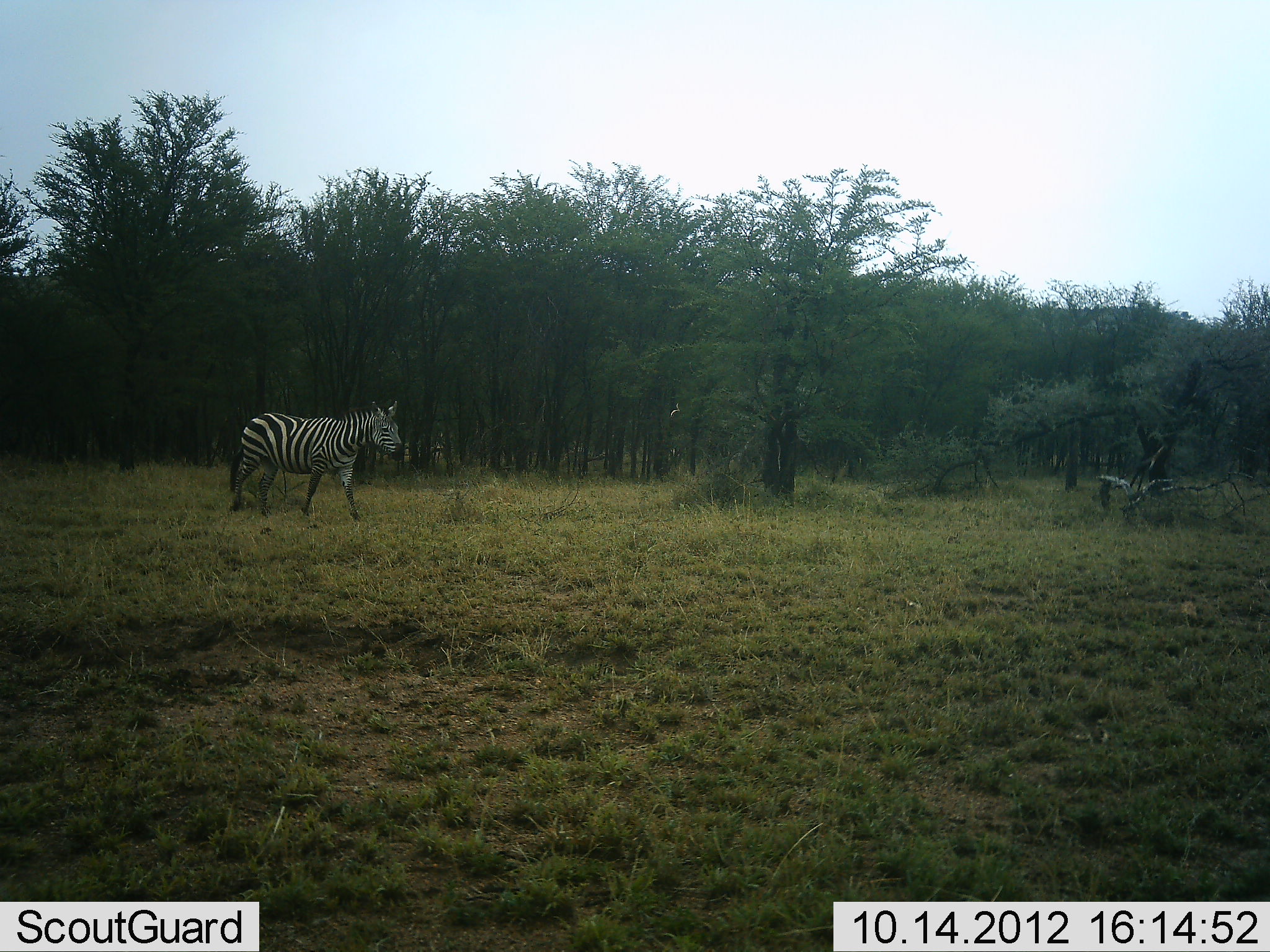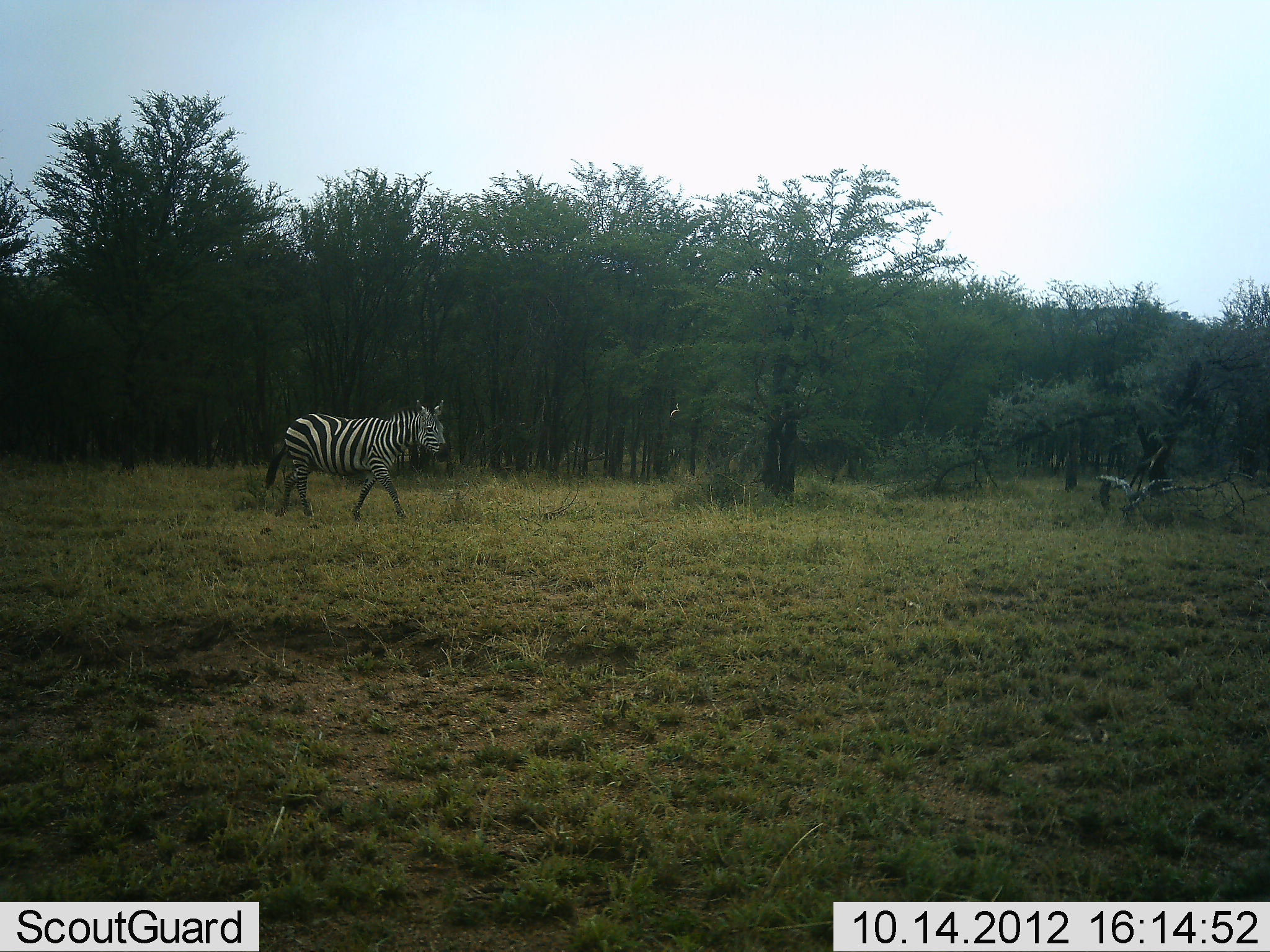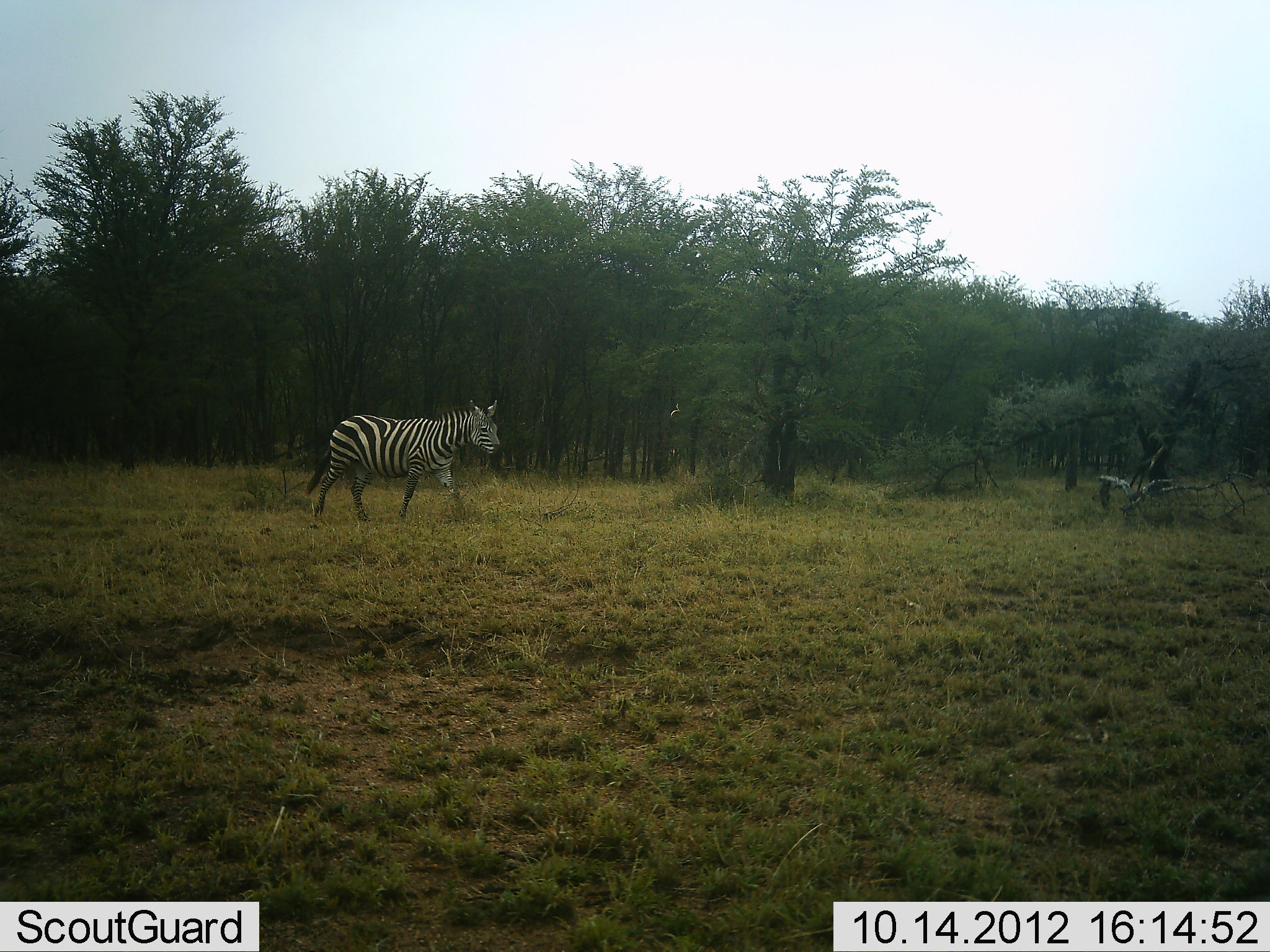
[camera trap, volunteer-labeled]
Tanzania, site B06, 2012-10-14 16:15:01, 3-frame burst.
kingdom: Animalia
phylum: Chordata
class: Mammalia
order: Perissodactyla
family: Equidae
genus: Equus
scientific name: Equus quagga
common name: plains zebra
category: zebra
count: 1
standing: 20%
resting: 0%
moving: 80%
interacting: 0%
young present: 0%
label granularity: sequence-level